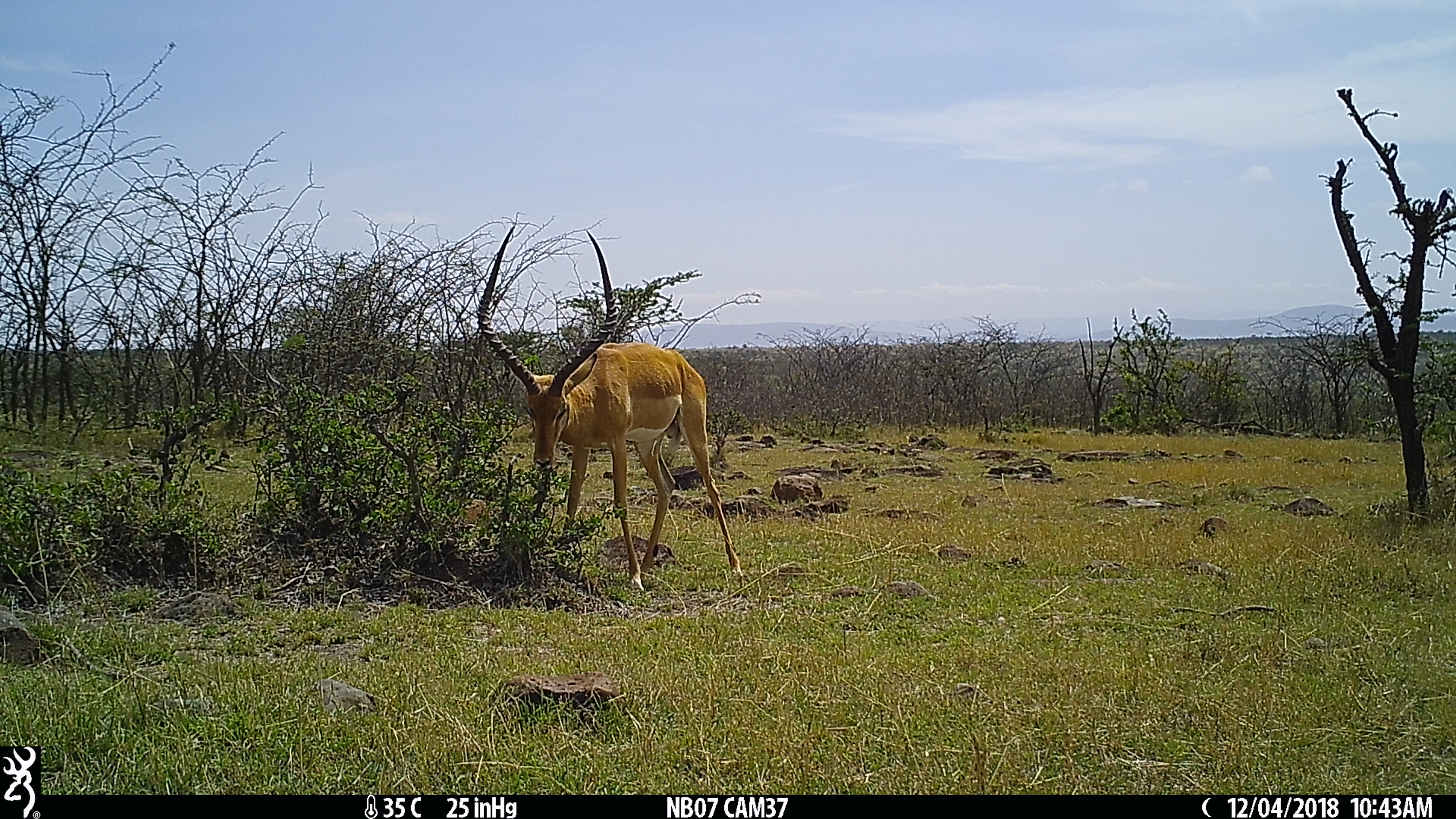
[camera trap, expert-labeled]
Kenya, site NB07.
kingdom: Animalia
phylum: Chordata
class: Mammalia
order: Artiodactyla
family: Bovidae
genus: Aepyceros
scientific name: Aepyceros melampus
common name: impala